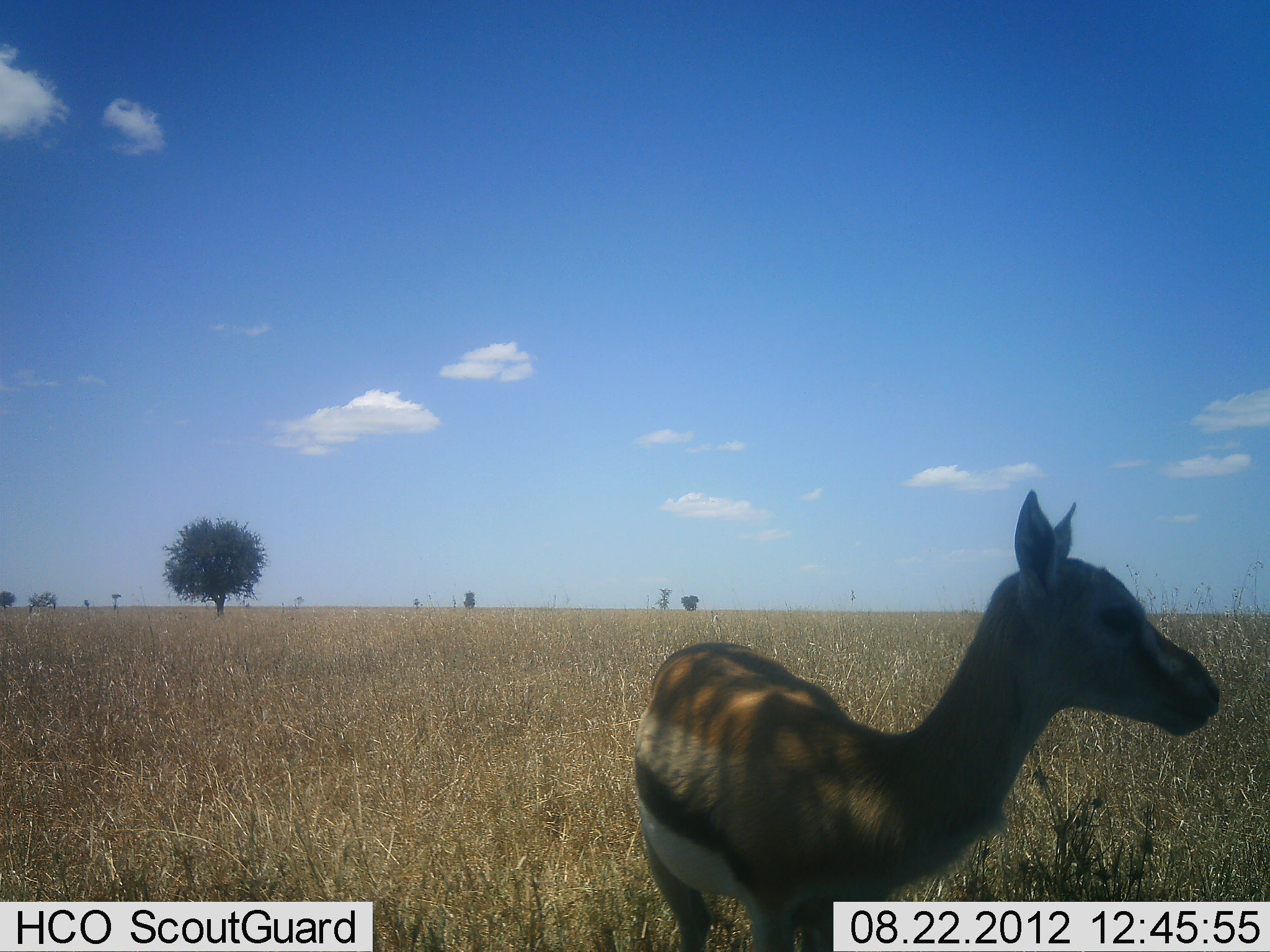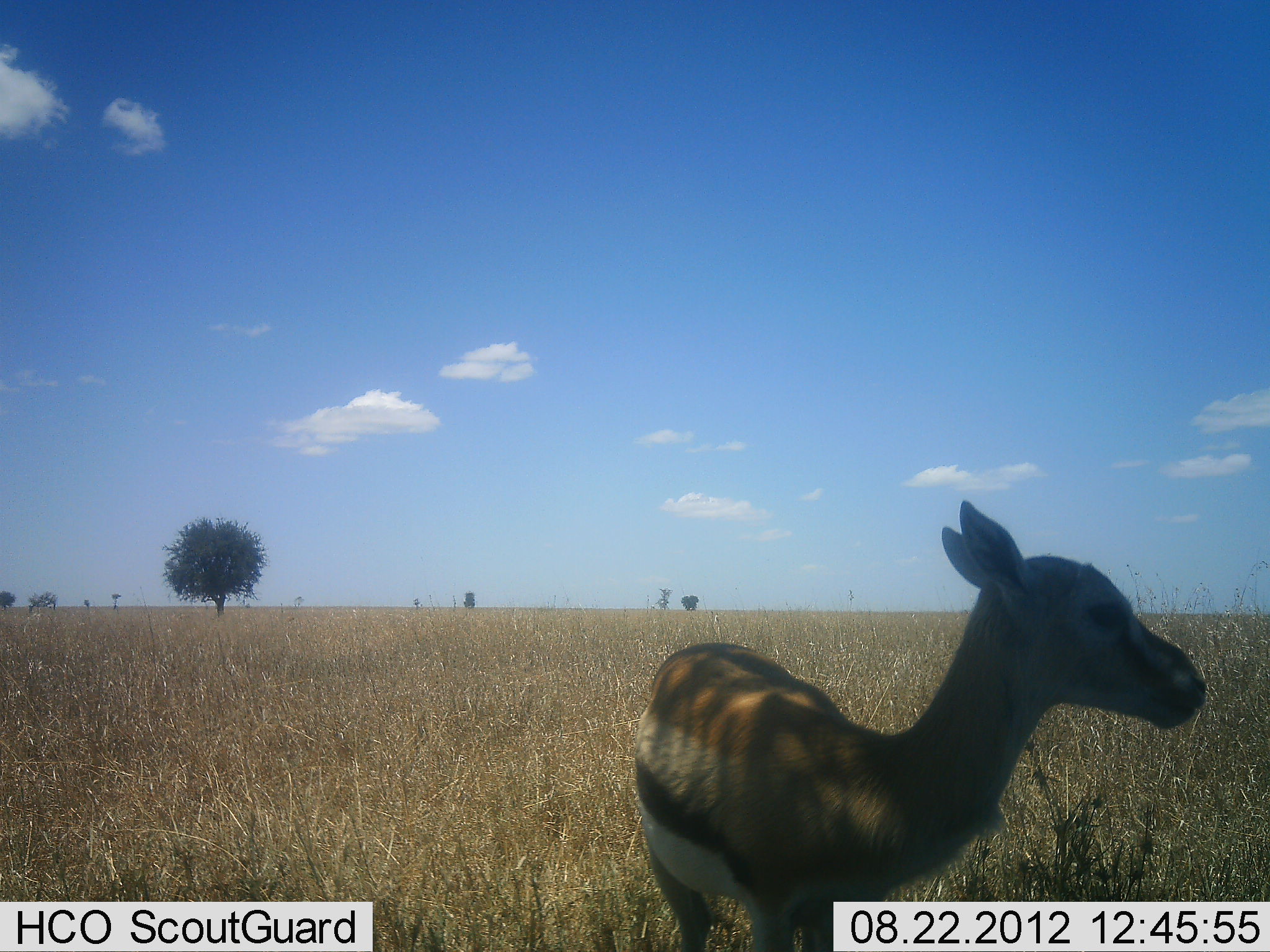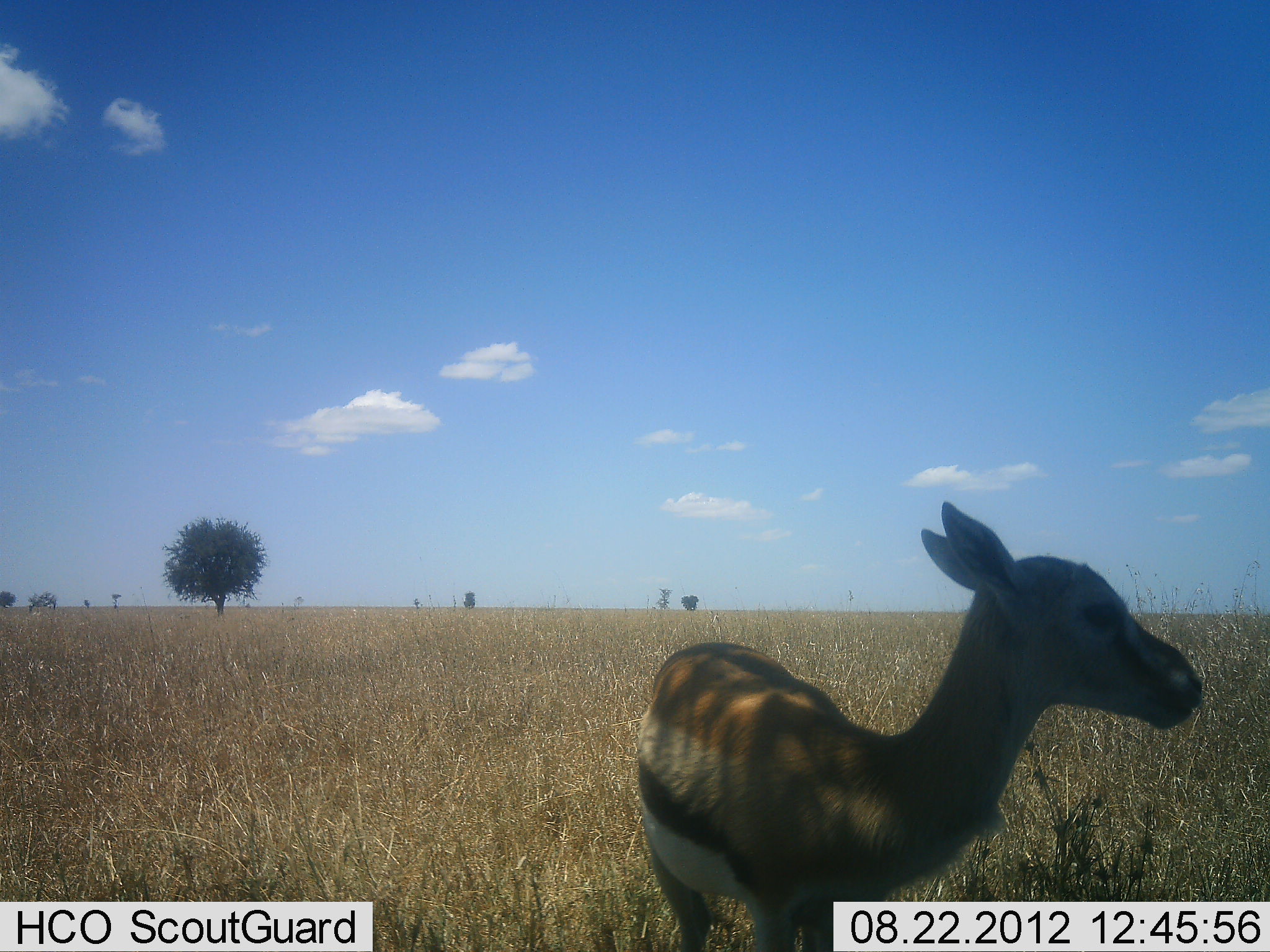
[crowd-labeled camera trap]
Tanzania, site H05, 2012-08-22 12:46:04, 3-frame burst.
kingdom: Animalia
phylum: Chordata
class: Mammalia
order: Artiodactyla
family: Bovidae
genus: Eudorcas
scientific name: Eudorcas thomsonii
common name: thomson's gazelle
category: gazellethomsons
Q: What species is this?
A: Gazellethomsons (thomson's gazelle) (Eudorcas thomsonii).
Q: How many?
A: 1.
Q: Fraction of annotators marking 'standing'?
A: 100%.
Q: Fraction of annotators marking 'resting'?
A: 0%.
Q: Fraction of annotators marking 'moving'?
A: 0%.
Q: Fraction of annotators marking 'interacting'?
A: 0%.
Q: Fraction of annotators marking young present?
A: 10%.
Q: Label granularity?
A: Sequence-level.